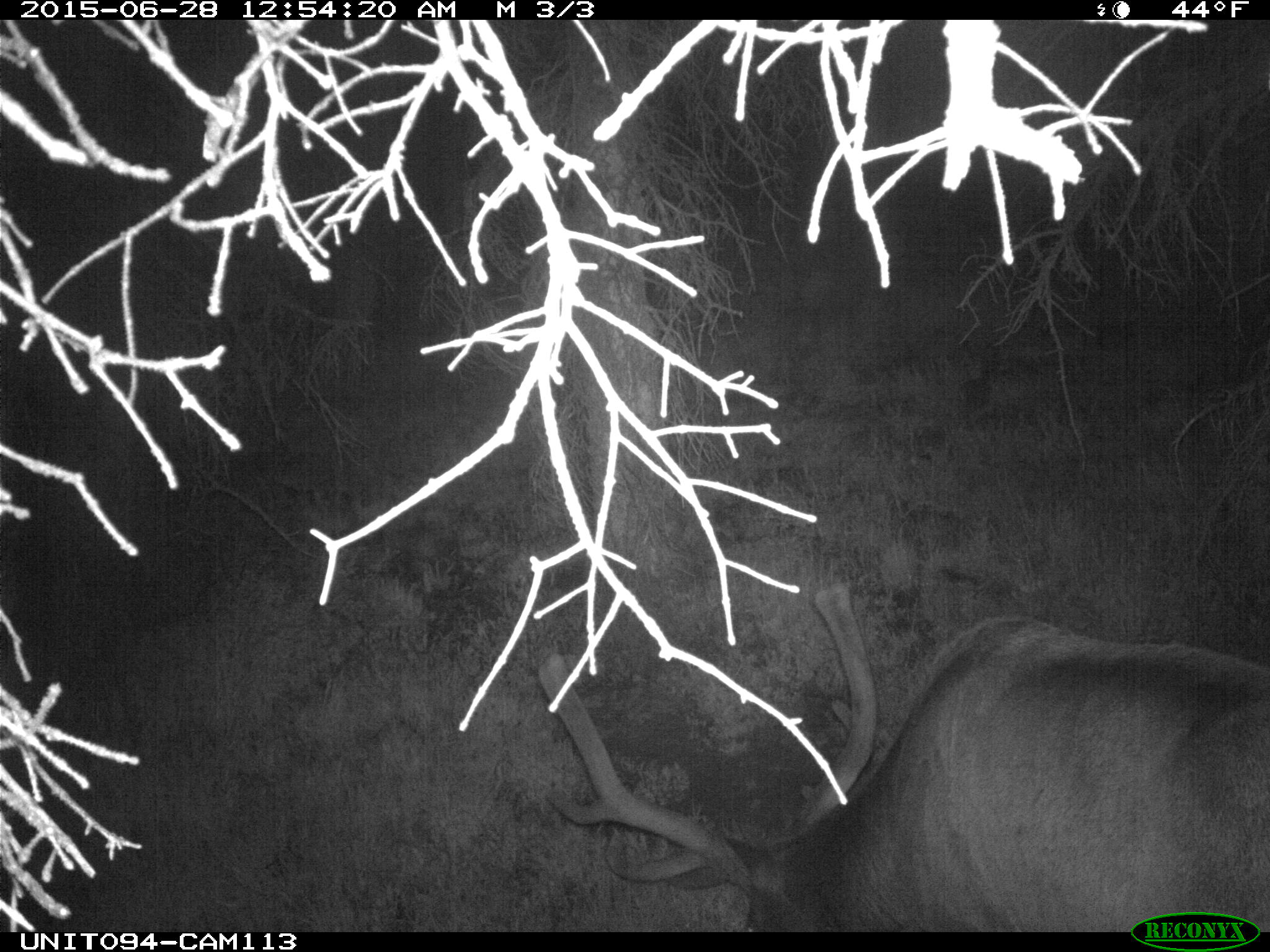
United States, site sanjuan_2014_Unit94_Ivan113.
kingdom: Animalia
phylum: Chordata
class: Mammalia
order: Artiodactyla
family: Cervidae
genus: Cervus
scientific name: Cervus elaphus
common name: red deer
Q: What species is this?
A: Cervus elaphus (red deer).